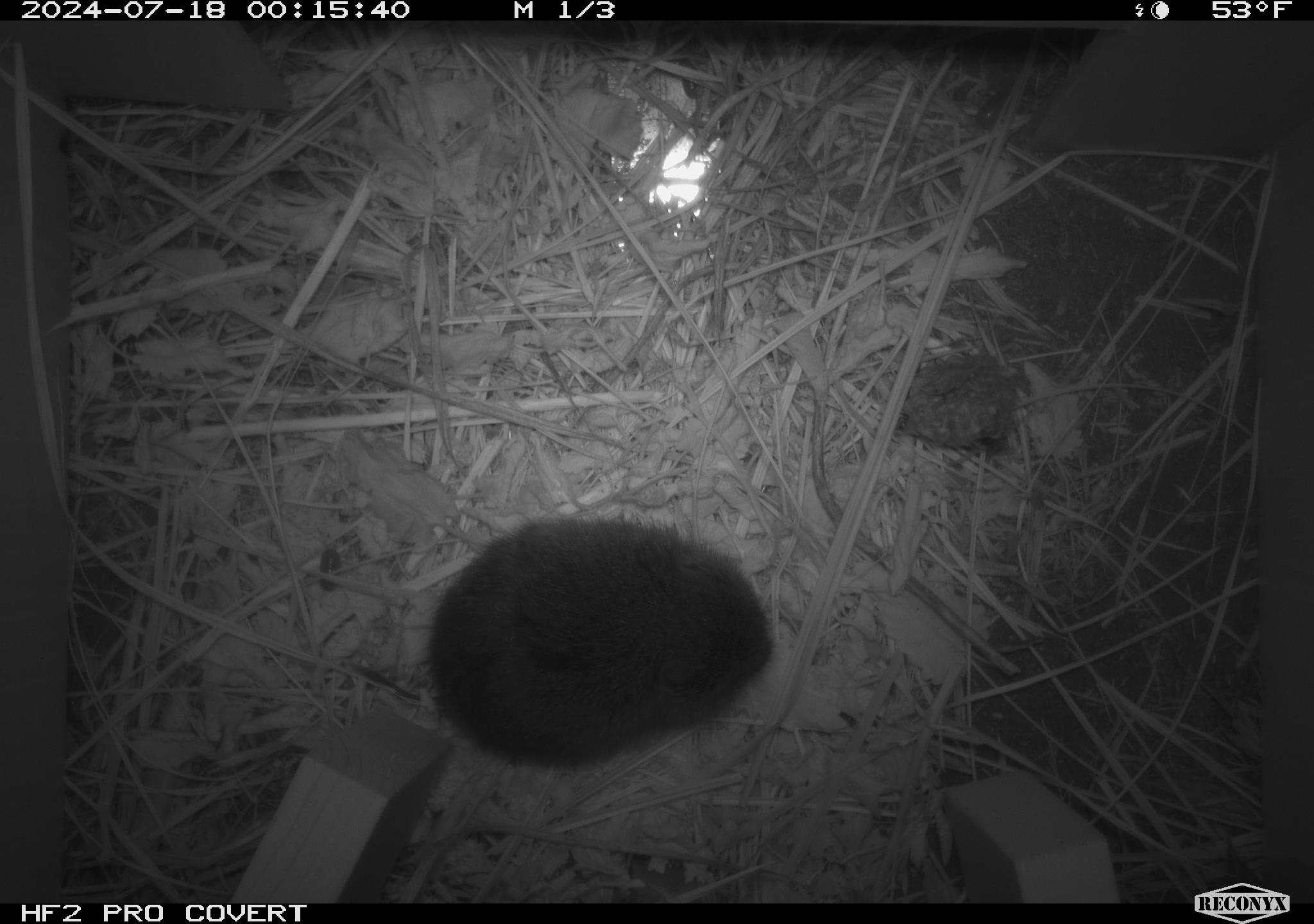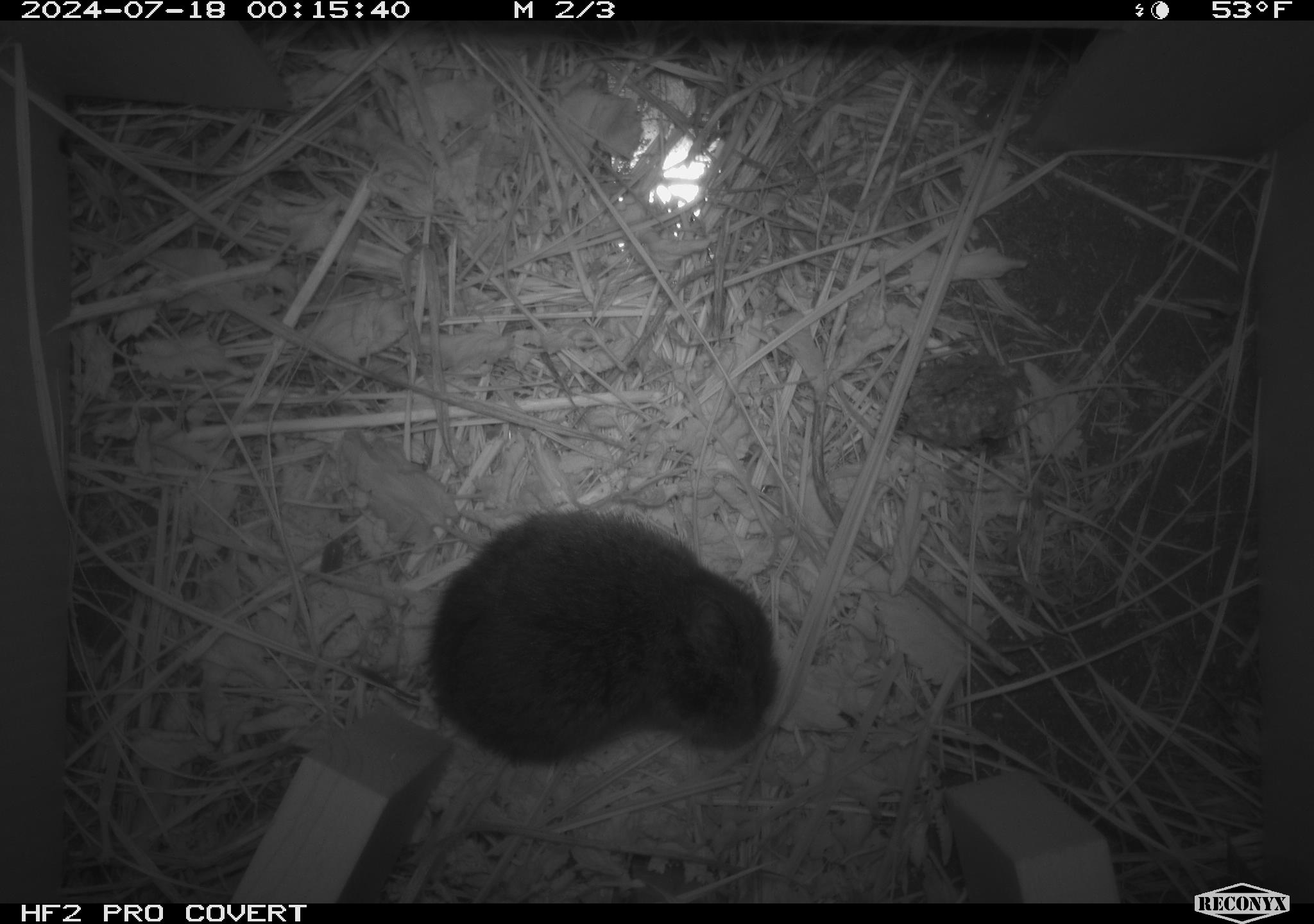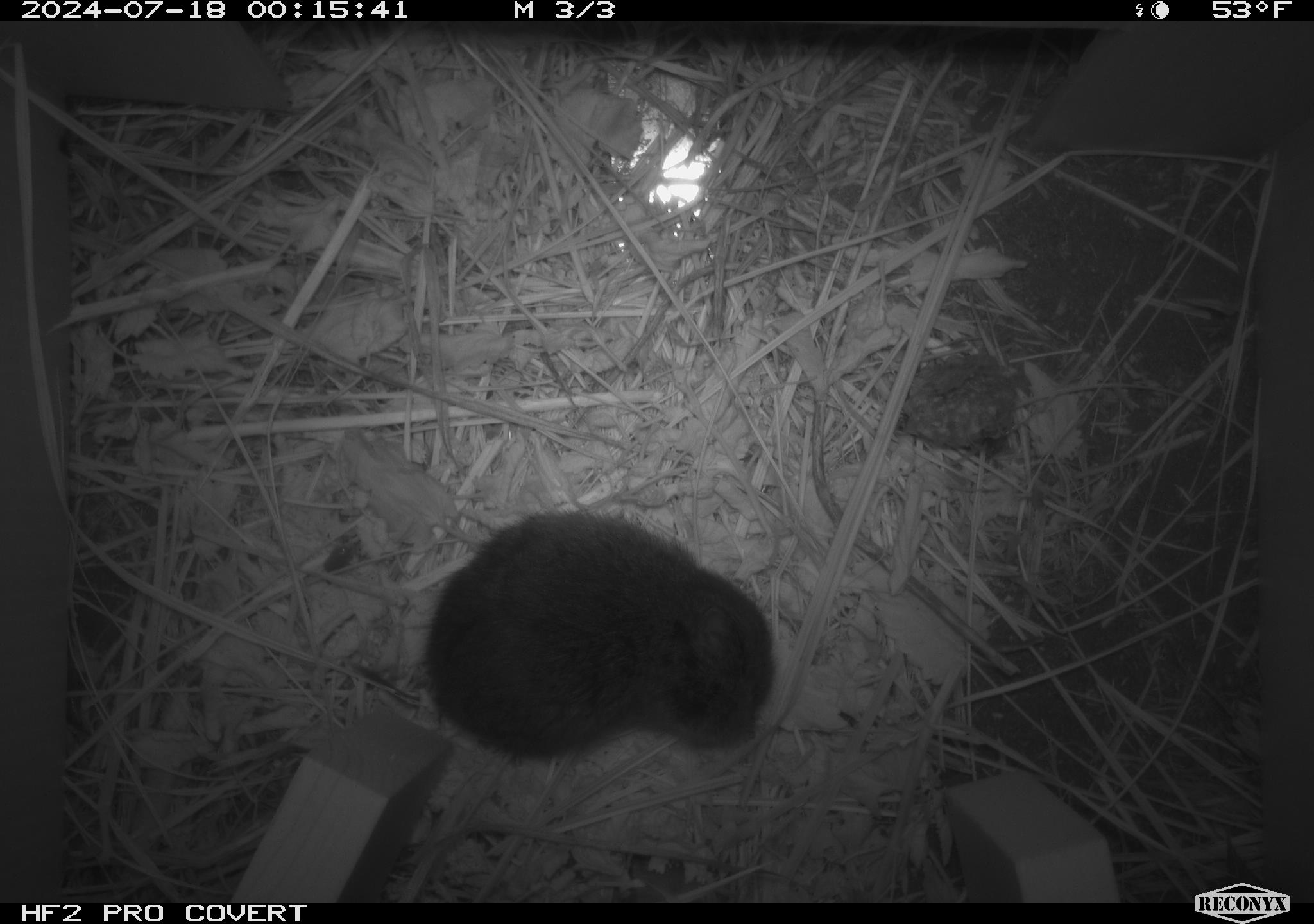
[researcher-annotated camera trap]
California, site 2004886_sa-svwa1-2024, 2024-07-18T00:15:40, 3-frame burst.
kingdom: Animalia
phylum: Chordata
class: Mammalia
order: Rodentia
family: Cricetidae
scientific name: Arvicolinae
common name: voles, lemmings, and muskrats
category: arvicolinae subfamily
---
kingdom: Animalia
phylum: Arthropoda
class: Malacostraca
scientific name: Malacostraca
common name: amphipods, crabs, isopods, krill, lobsters and shrimps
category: malacostracan